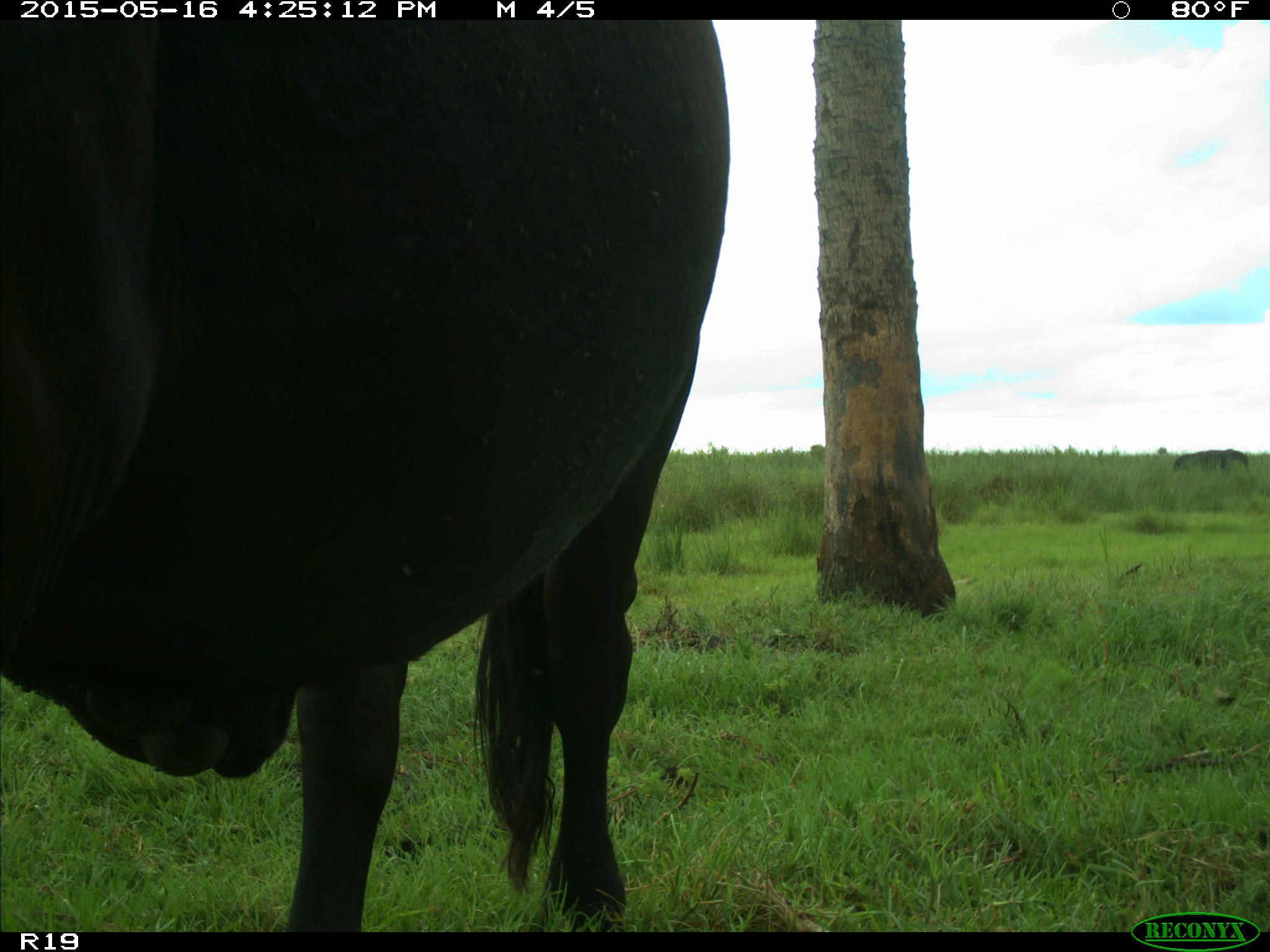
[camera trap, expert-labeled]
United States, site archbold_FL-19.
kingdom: Animalia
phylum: Chordata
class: Mammalia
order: Artiodactyla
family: Bovidae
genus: Bos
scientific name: Bos taurus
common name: domestic cow